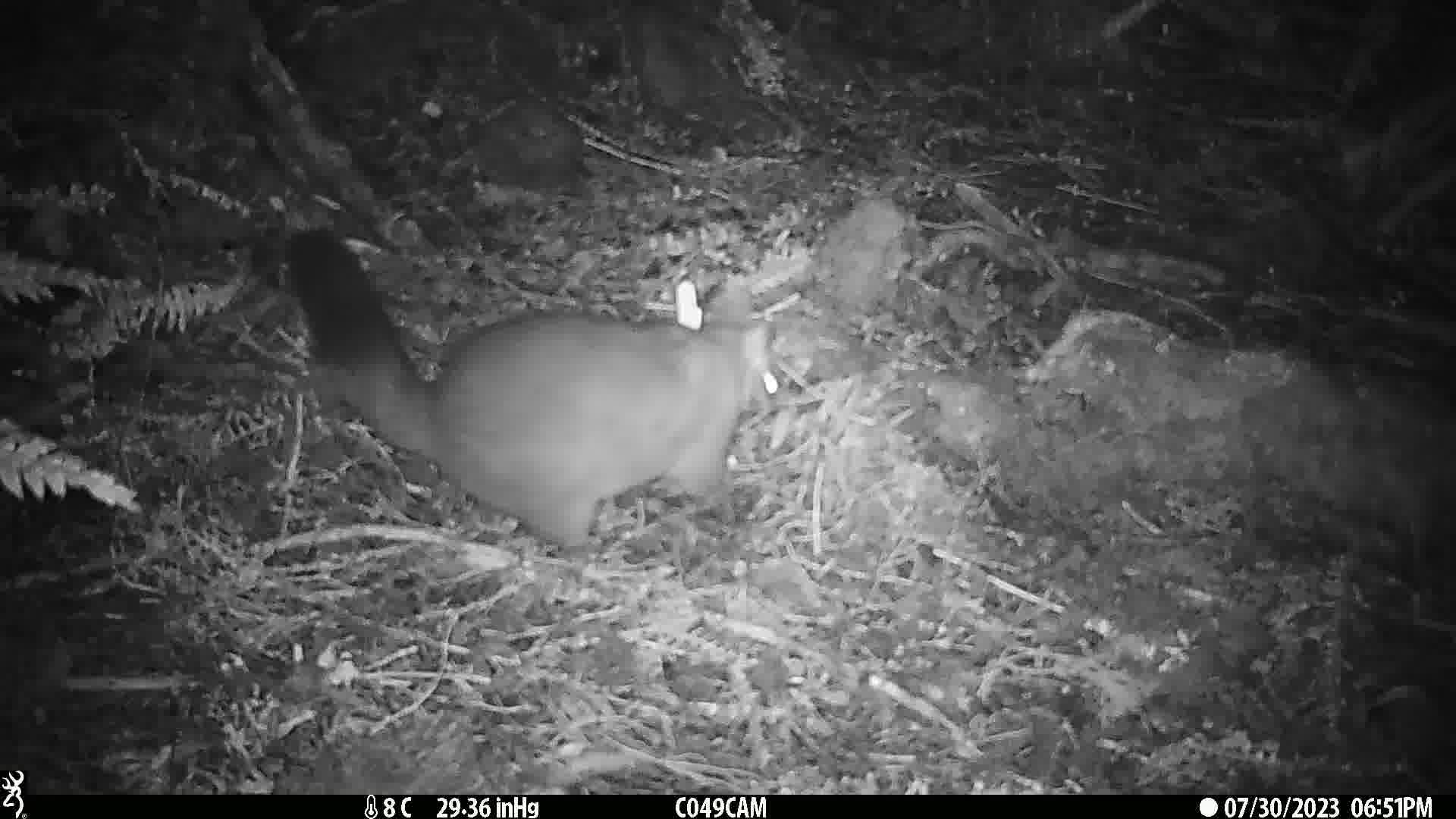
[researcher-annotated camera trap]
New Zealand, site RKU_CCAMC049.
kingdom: Animalia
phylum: Chordata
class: Mammalia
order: Diprotodontia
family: Phalangeridae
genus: Trichosurus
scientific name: Trichosurus vulpecula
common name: common brushtail possum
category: possum